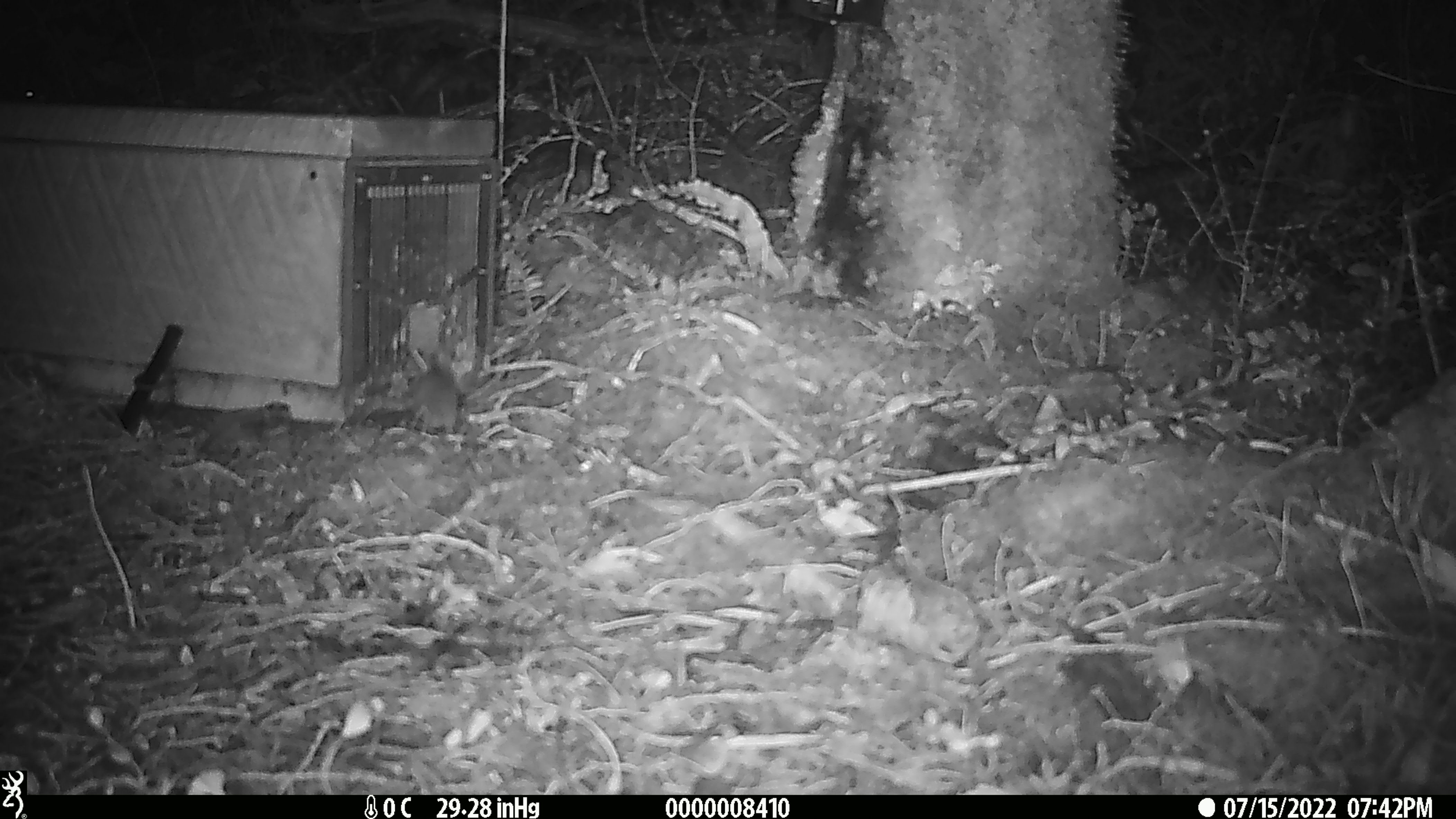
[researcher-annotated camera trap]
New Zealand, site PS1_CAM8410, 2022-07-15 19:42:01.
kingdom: Animalia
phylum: Chordata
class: Mammalia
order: Rodentia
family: Muridae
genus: Mus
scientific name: Mus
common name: mouse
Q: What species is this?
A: Mouse (Mus).